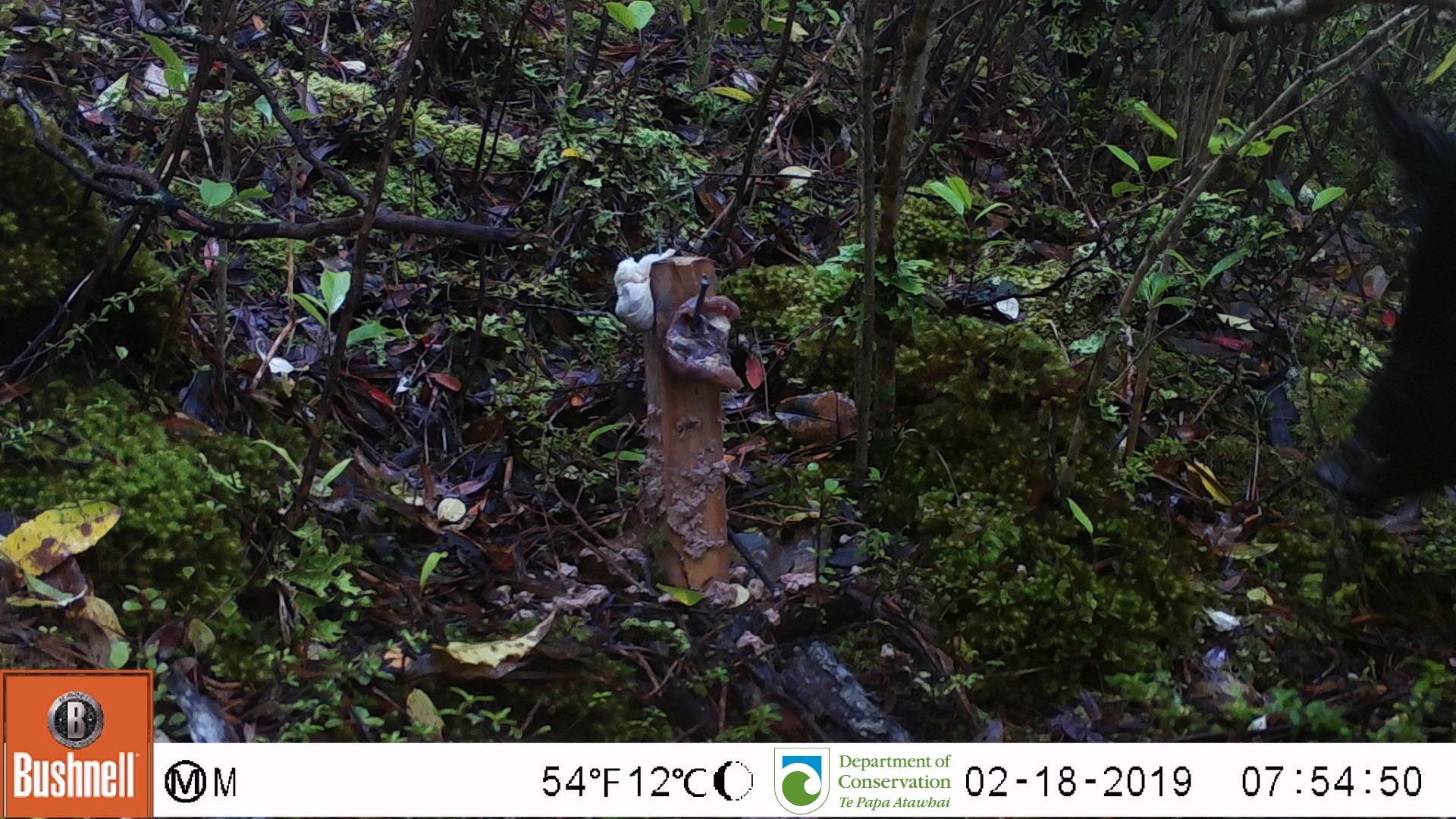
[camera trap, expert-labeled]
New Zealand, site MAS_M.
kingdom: Animalia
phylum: Chordata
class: Mammalia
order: Artiodactyla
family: Suidae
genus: Sus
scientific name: Sus scrofa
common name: pig